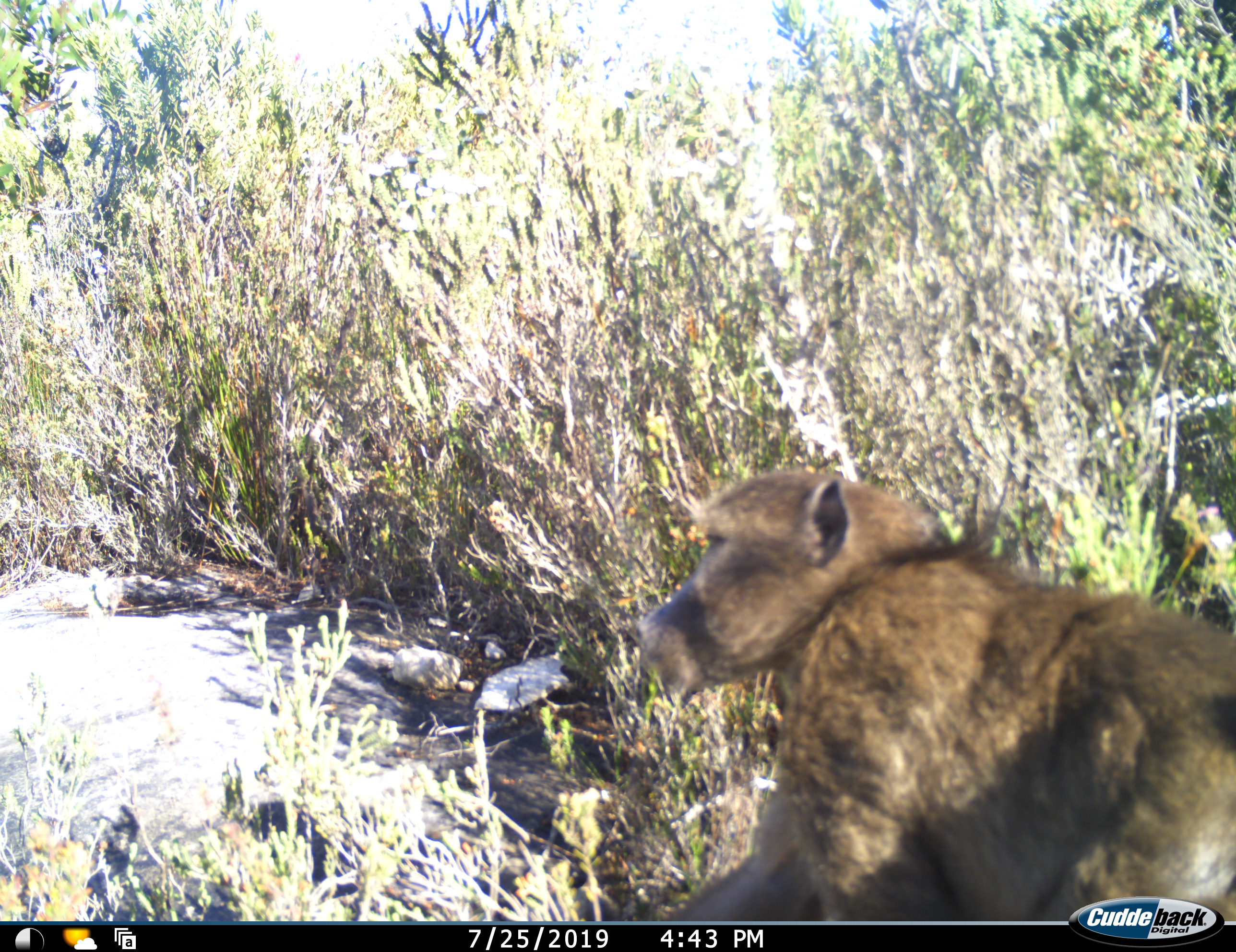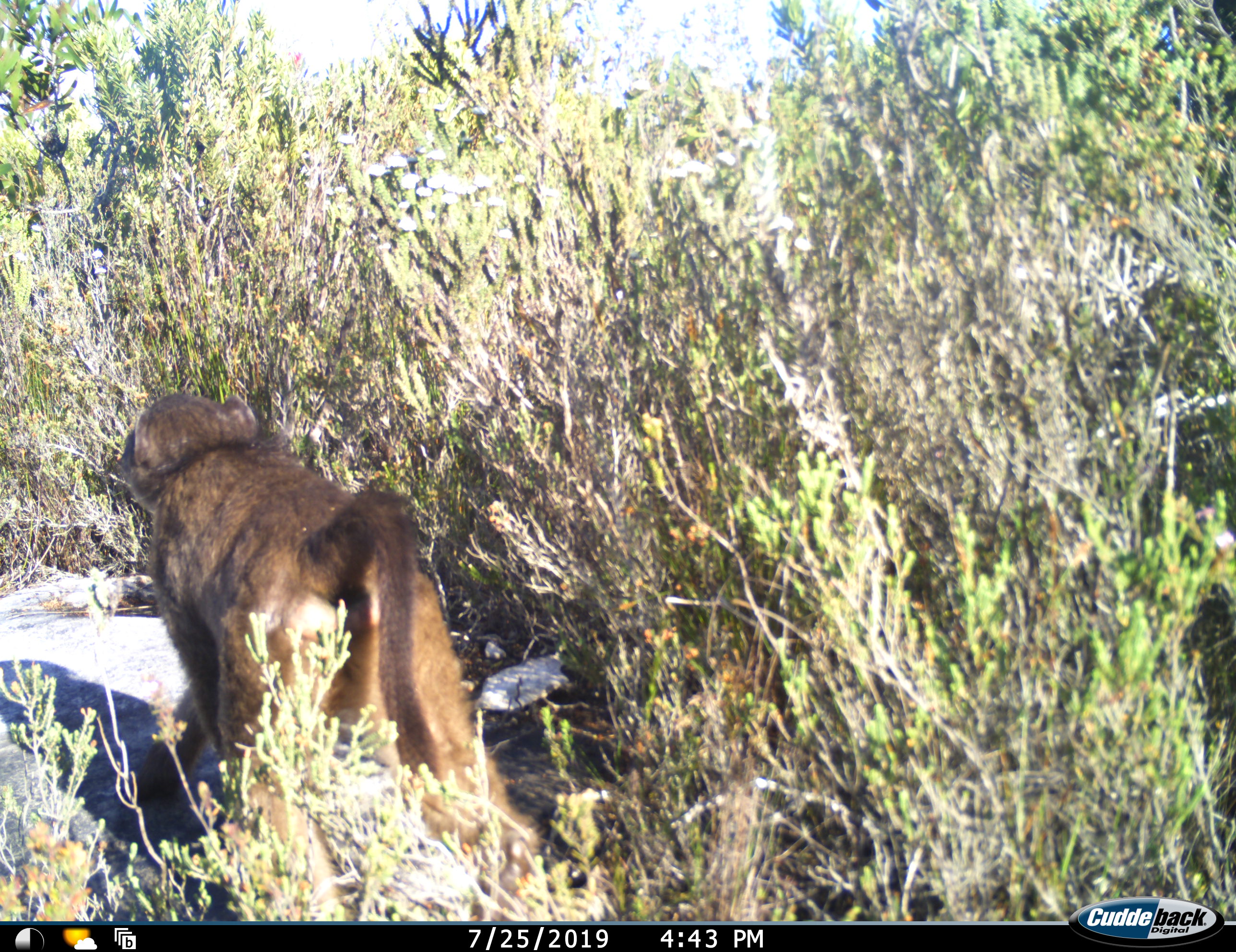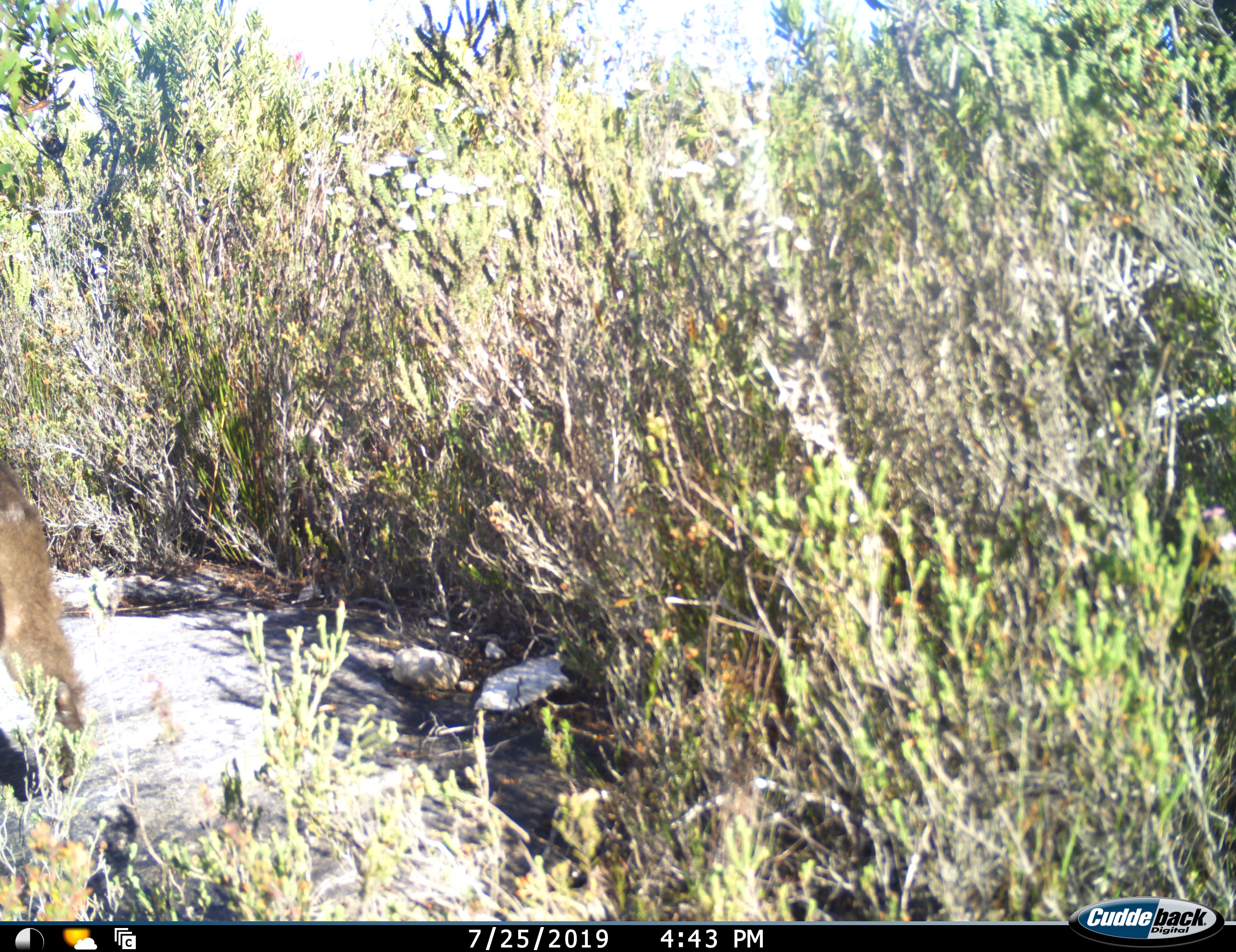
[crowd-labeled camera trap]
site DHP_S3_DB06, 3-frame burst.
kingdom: Animalia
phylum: Chordata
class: Mammalia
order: Primates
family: Cercopithecidae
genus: Papio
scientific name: Papio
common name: baboon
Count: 1.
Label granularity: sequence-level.